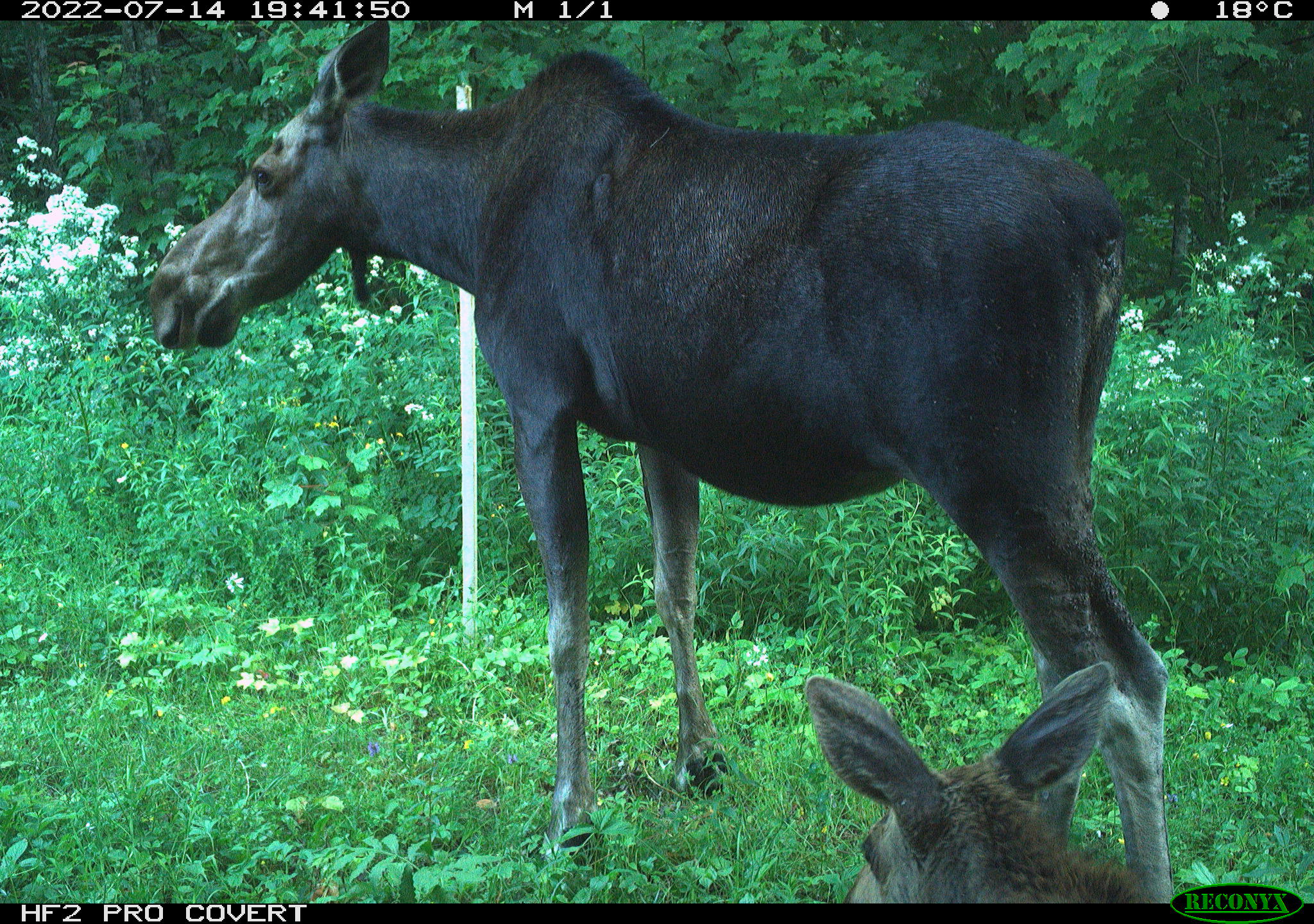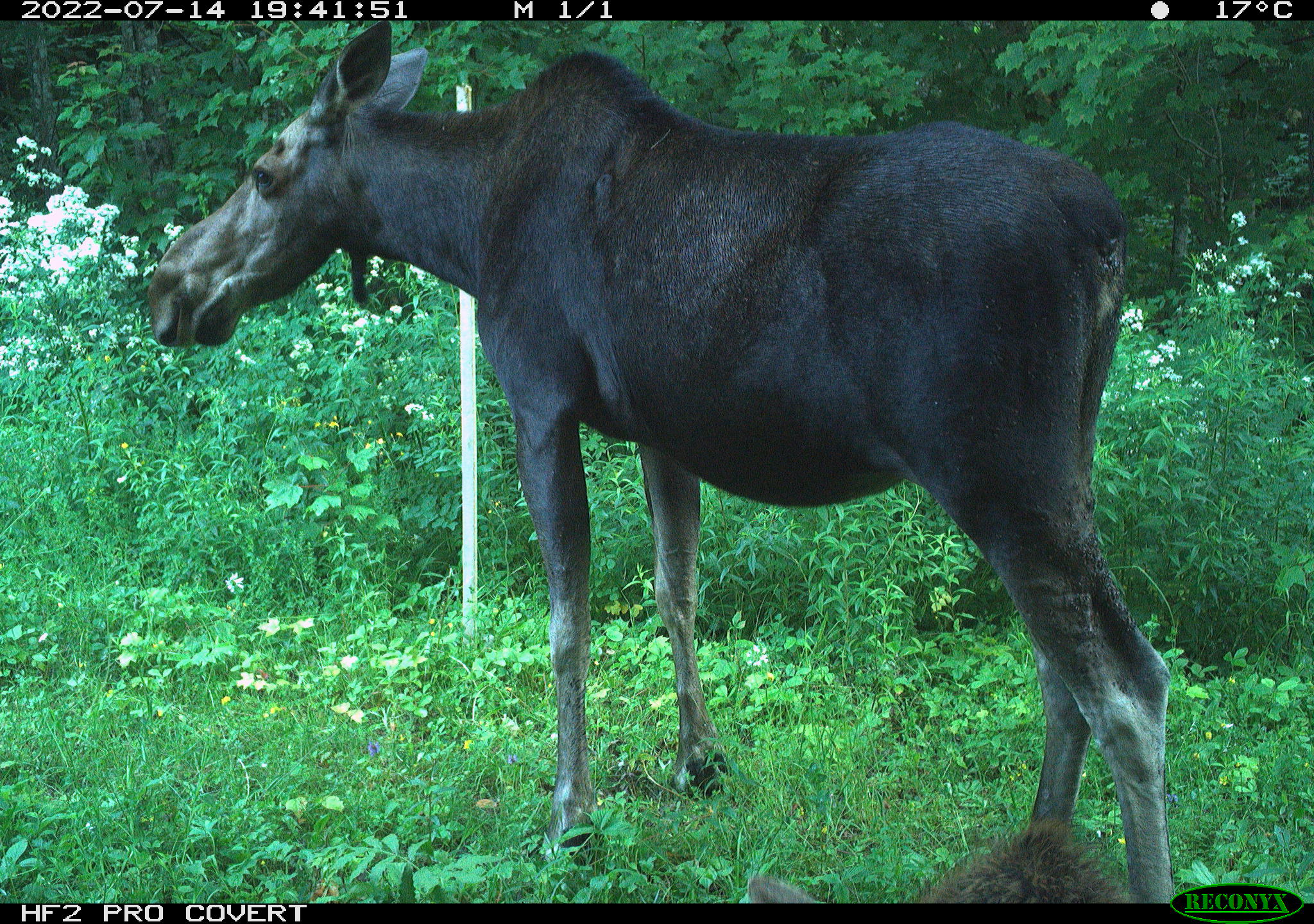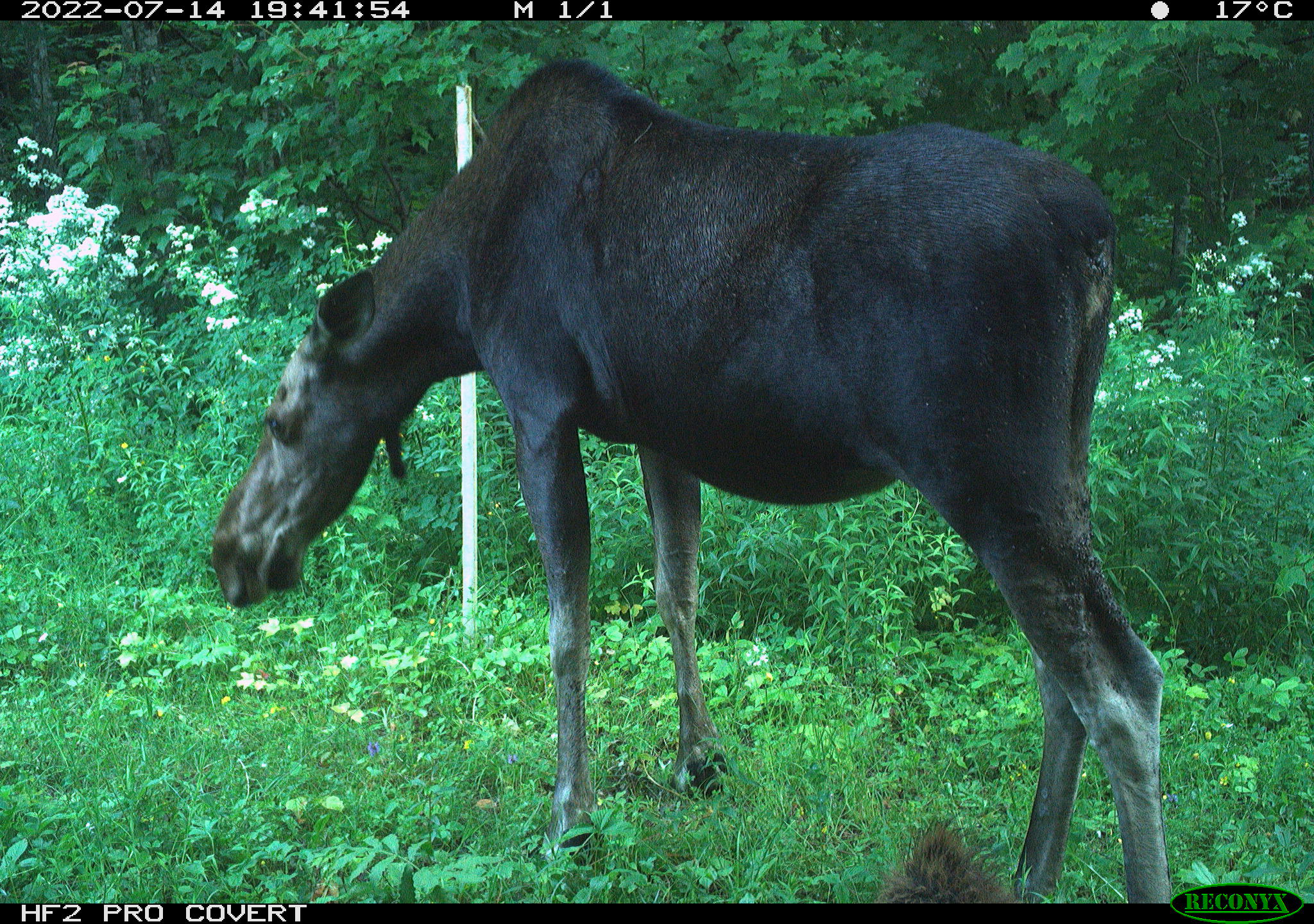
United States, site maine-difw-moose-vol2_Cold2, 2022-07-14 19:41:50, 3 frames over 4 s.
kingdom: Animalia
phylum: Chordata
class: Mammalia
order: Artiodactyla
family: Cervidae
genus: Alces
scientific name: Alces alces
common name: moose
Moose (Alces alces).